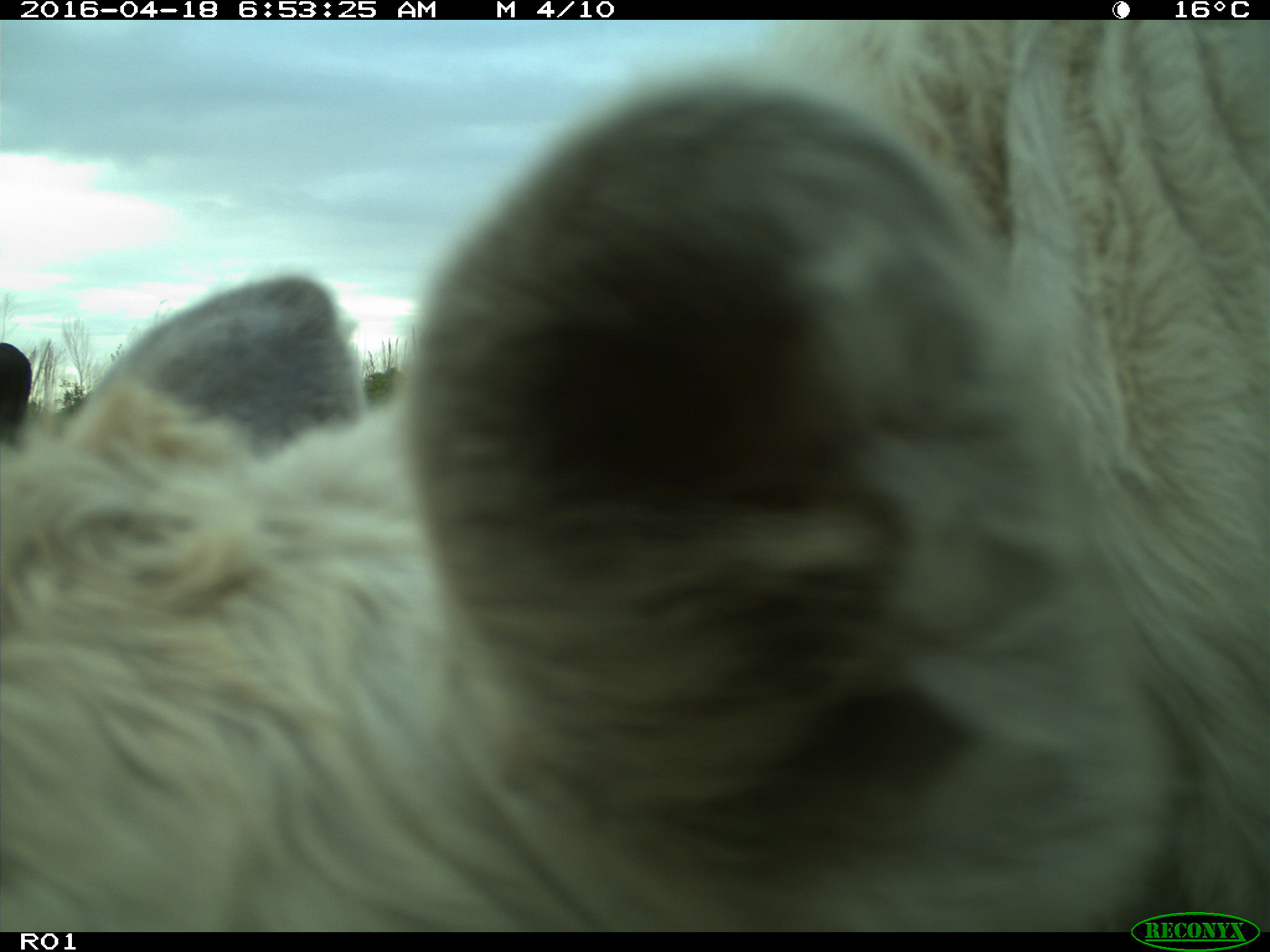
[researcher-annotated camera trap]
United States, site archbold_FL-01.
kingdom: Animalia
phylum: Chordata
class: Mammalia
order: Artiodactyla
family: Bovidae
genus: Bos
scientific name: Bos taurus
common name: domestic cow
Bos taurus (domestic cow).